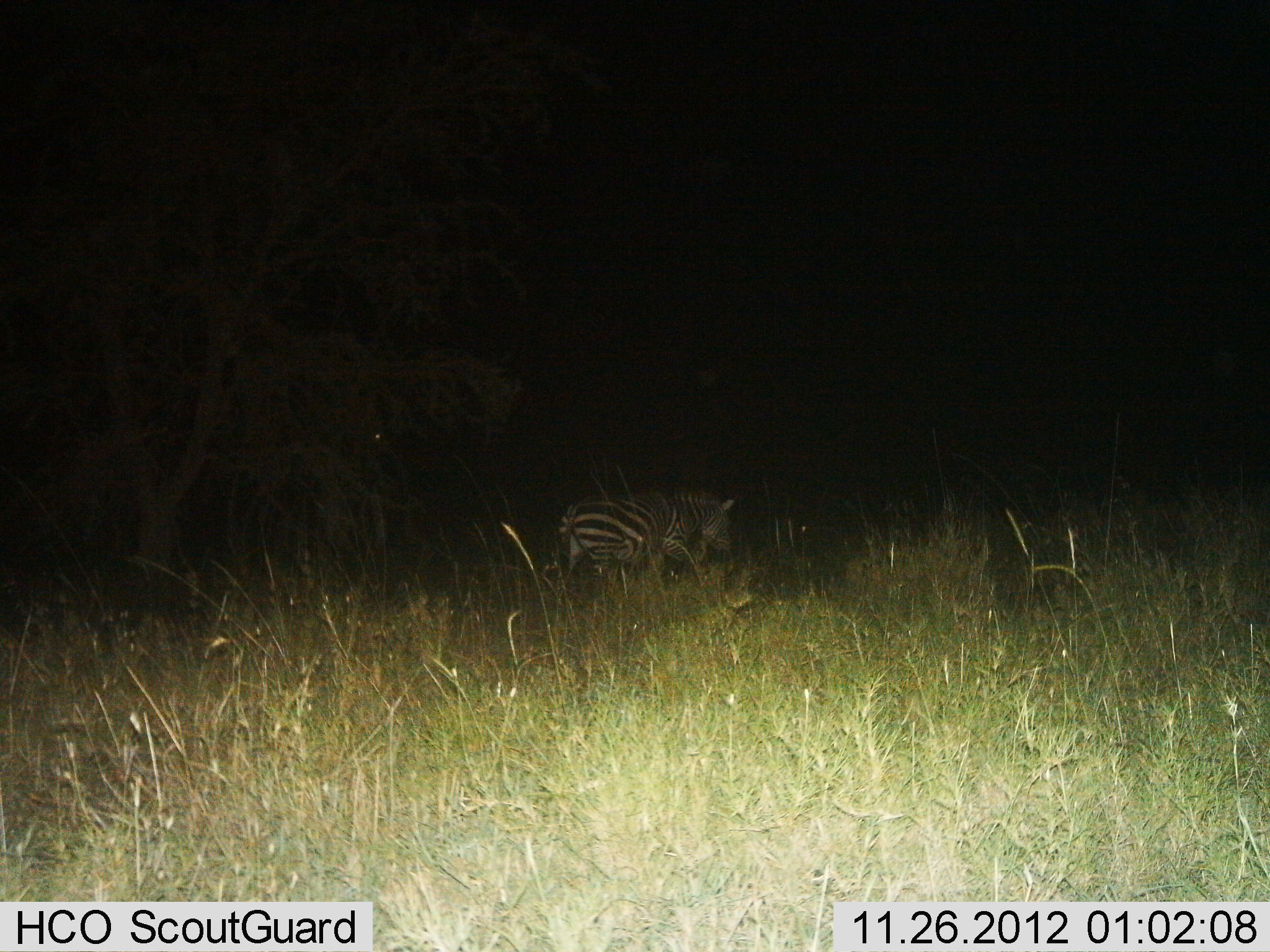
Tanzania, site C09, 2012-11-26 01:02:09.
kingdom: Animalia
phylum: Chordata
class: Mammalia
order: Perissodactyla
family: Equidae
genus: Equus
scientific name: Equus quagga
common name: plains zebra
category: zebra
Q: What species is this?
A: Zebra (plains zebra) (Equus quagga).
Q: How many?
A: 2.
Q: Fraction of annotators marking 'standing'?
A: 60%.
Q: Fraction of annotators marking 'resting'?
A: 0%.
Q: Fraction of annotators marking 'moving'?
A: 40%.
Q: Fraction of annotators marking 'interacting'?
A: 0%.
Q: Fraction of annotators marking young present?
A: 0%.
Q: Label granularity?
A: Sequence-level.